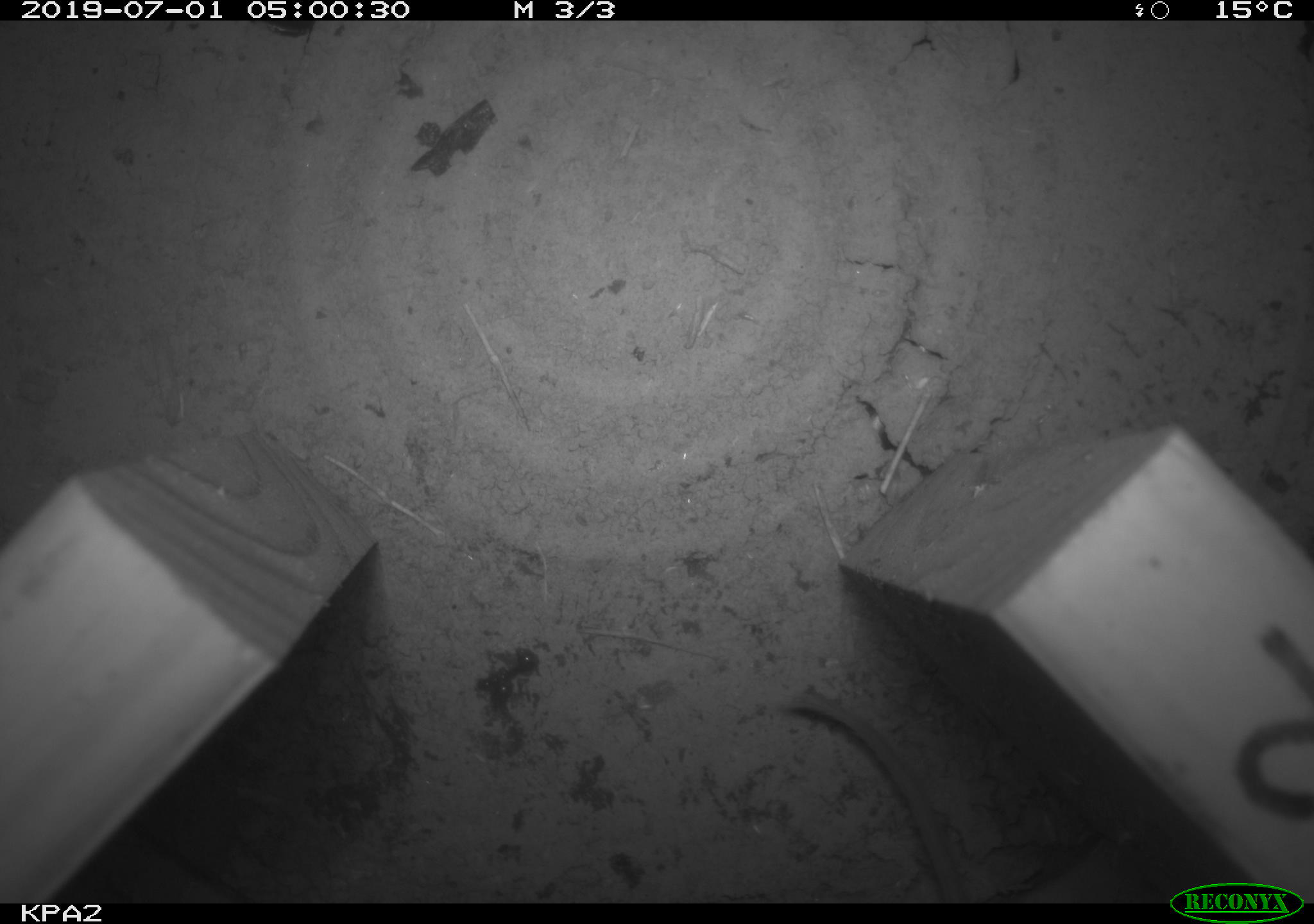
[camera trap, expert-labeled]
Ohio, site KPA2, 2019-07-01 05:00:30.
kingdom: Animalia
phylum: Chordata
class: Mammalia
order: Rodentia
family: Cricetidae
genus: Peromyscus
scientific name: Peromyscus leucopus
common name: white-footed mouse